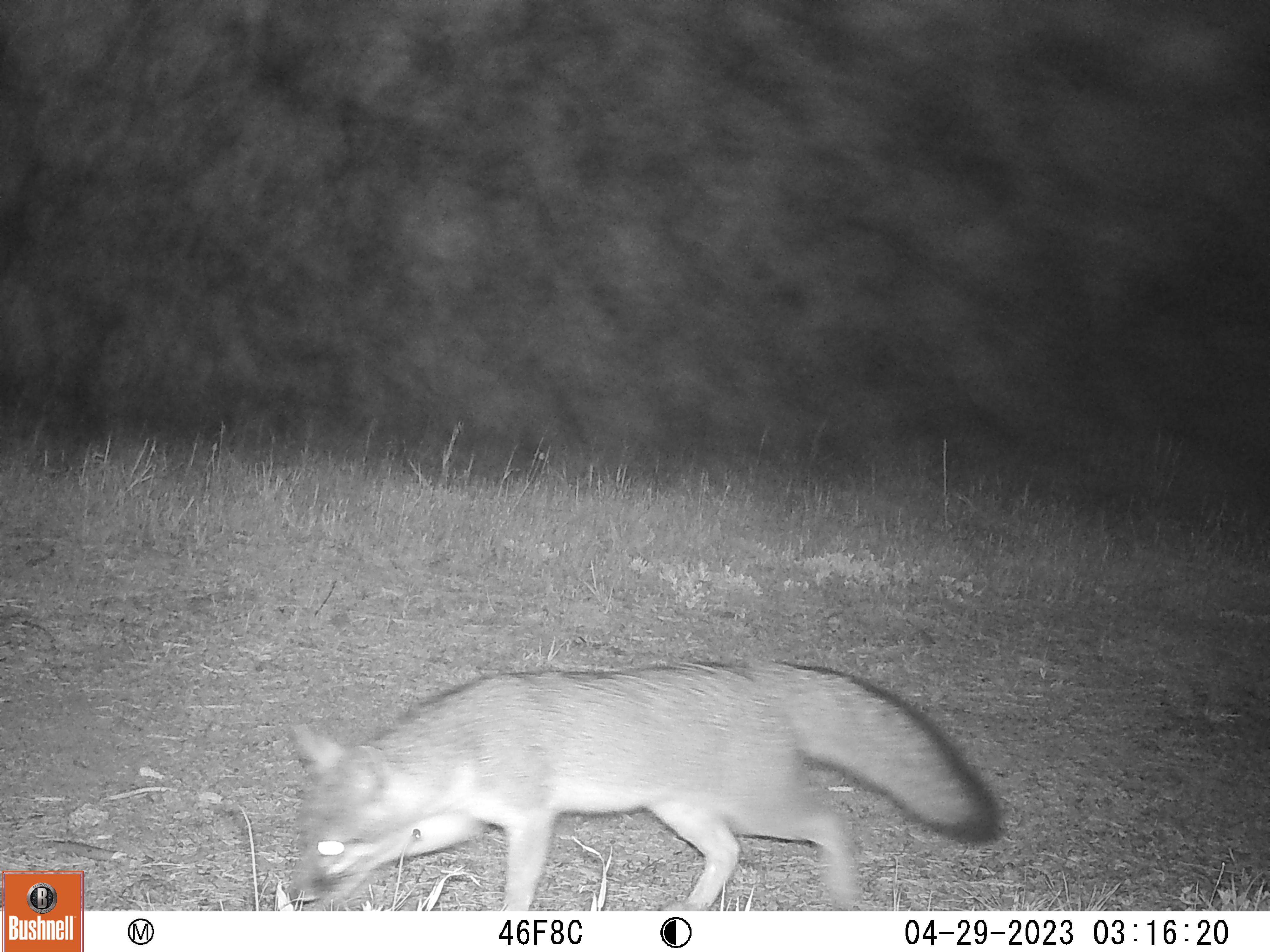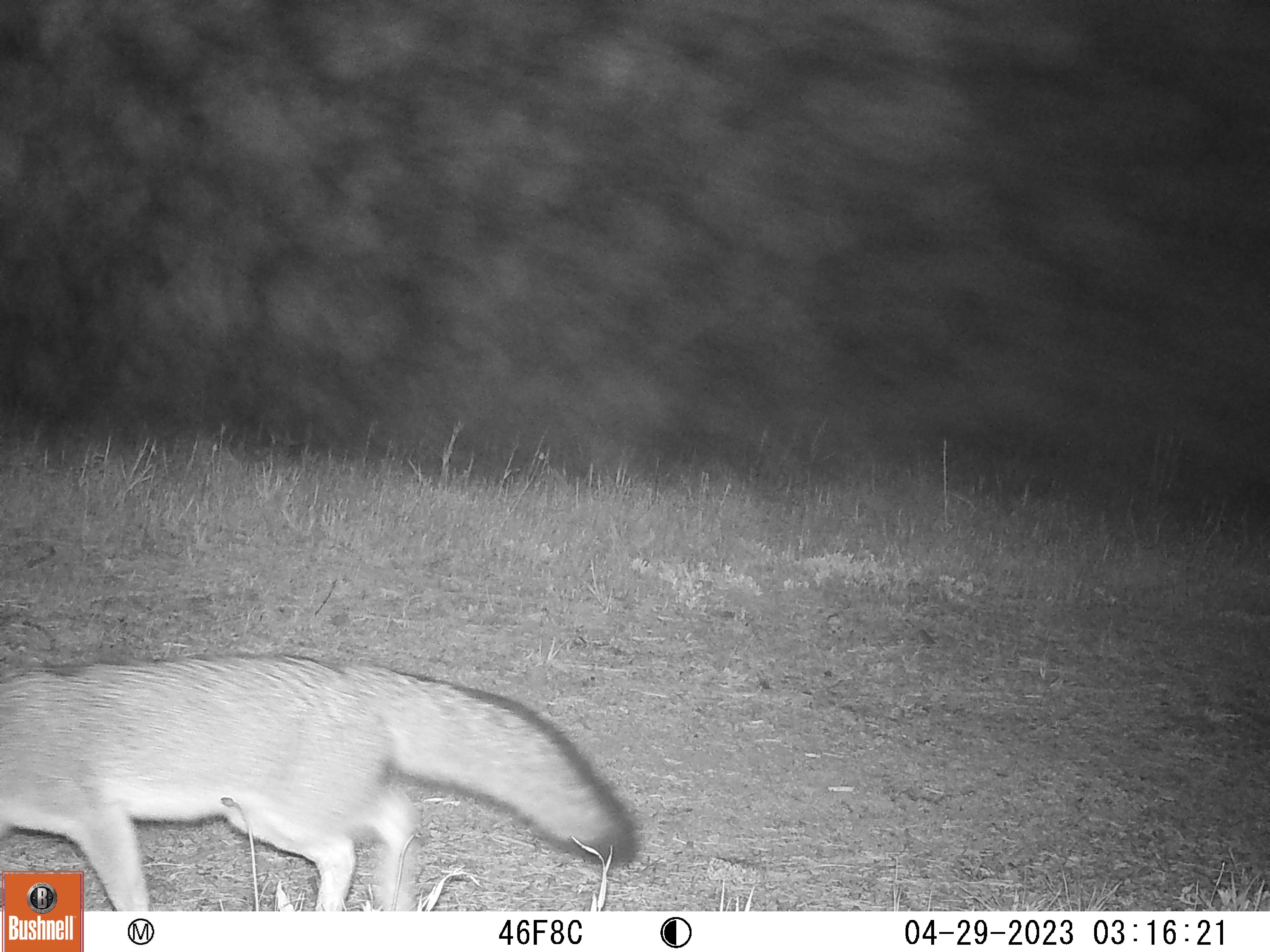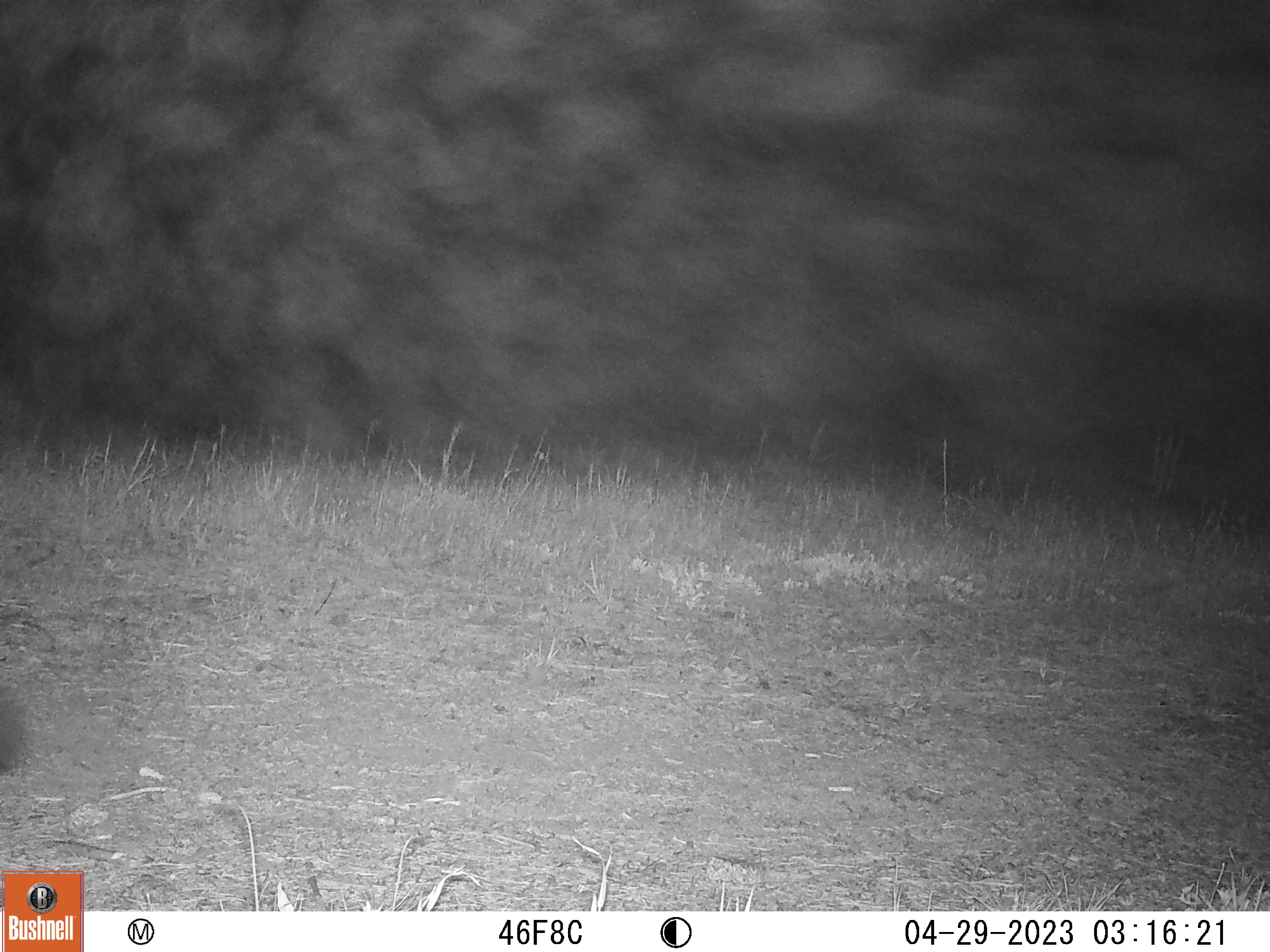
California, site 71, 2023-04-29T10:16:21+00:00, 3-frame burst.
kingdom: Animalia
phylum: Chordata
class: Mammalia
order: Carnivora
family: Canidae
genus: Urocyon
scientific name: Urocyon cinereoargenteus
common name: gray fox